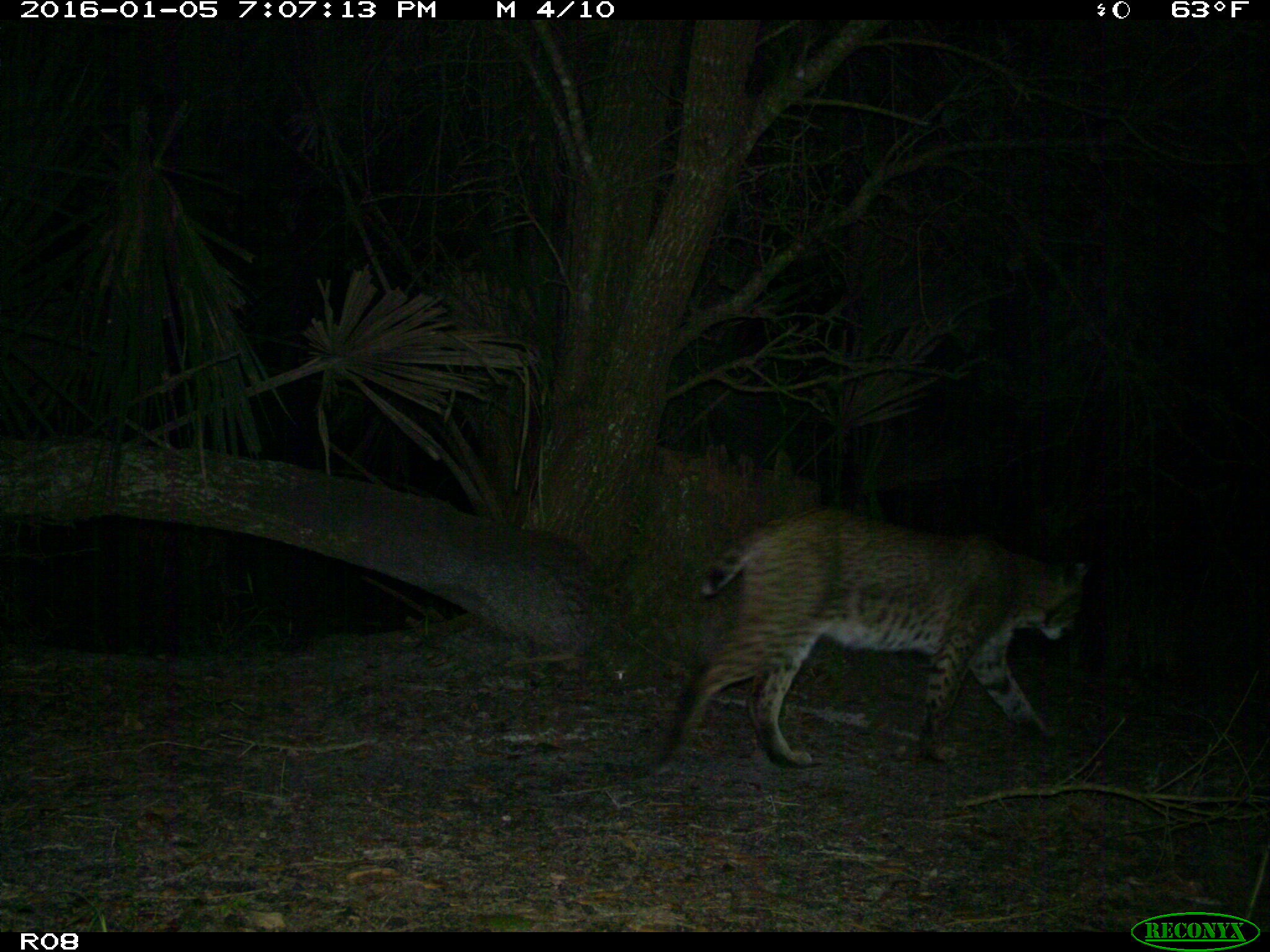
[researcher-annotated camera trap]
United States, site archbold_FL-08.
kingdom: Animalia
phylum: Chordata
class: Mammalia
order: Carnivora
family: Felidae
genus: Lynx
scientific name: Lynx rufus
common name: bobcat